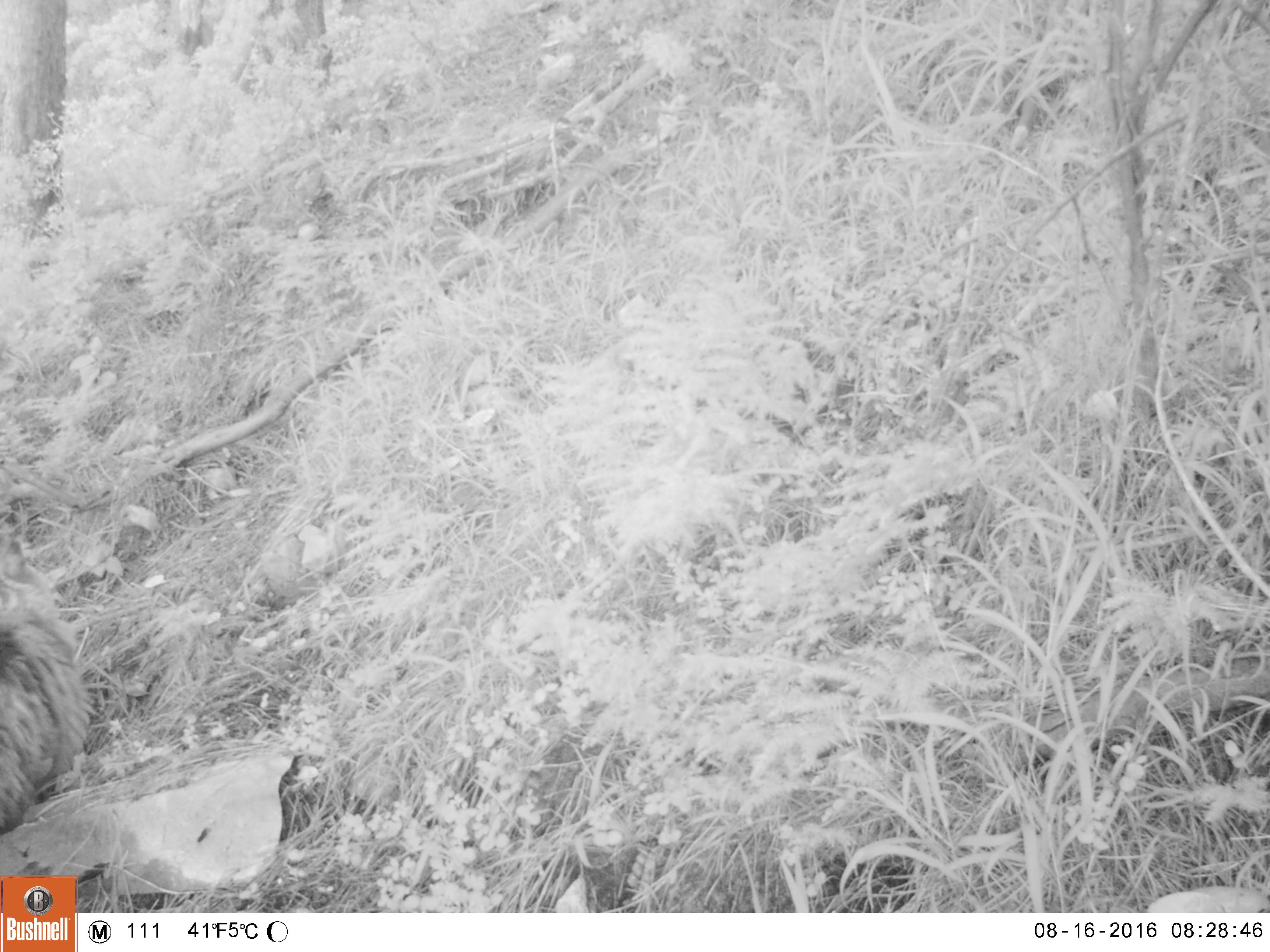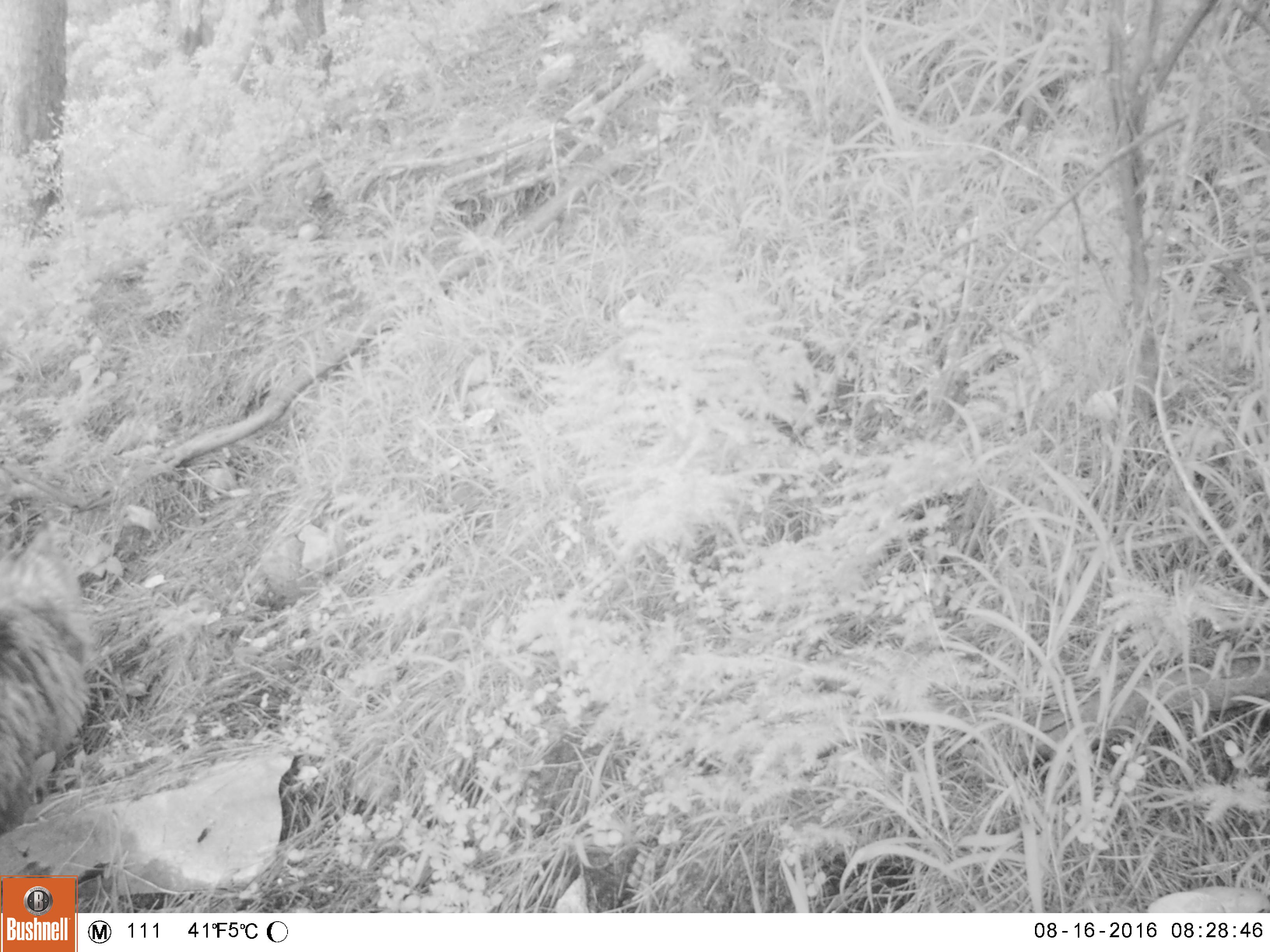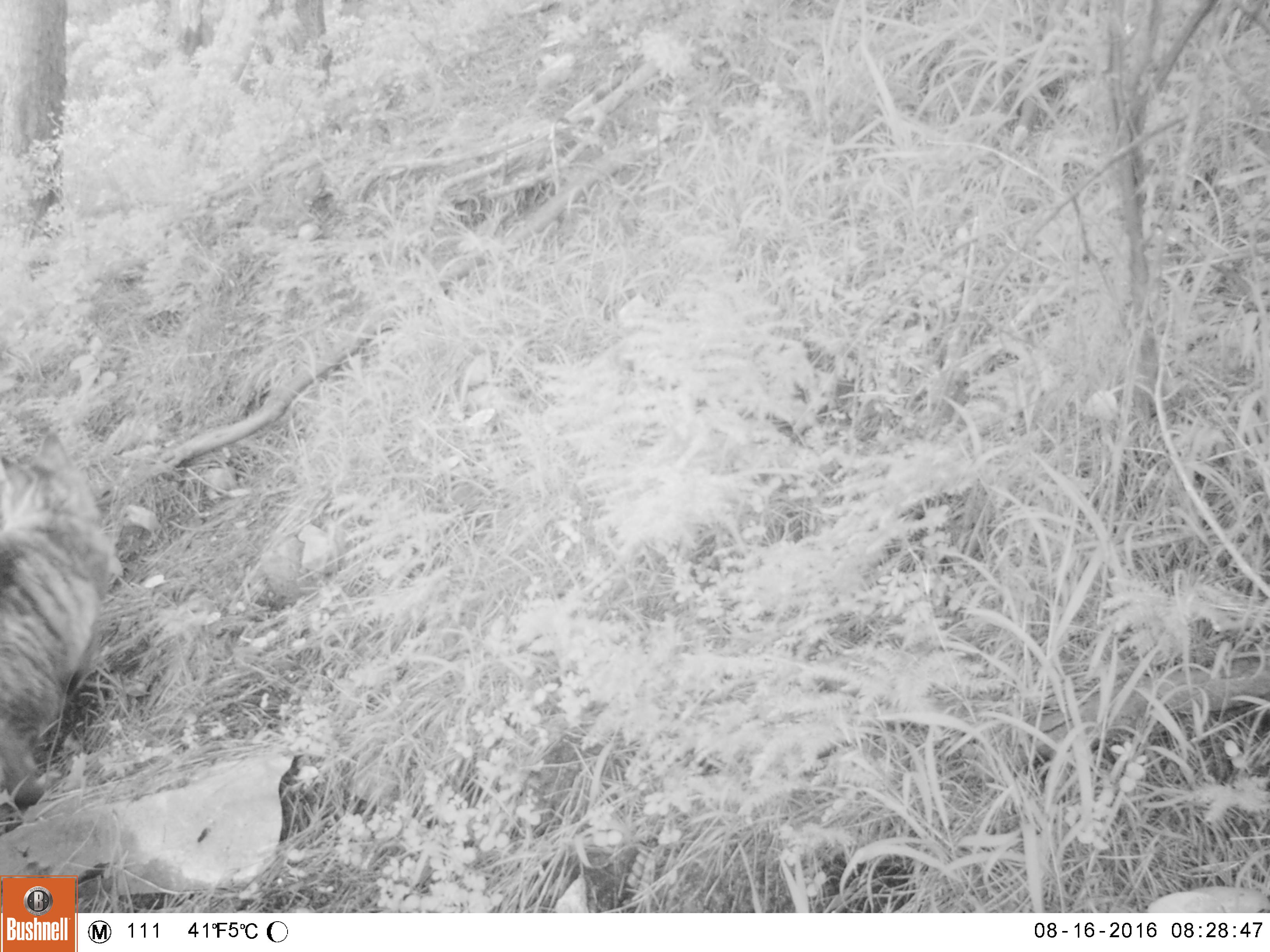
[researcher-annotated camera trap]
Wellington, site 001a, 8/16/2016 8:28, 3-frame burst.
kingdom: Animalia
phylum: Chordata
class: Mammalia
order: Carnivora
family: Felidae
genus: Felis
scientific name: Felis catus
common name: cat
Cat (Felis catus).